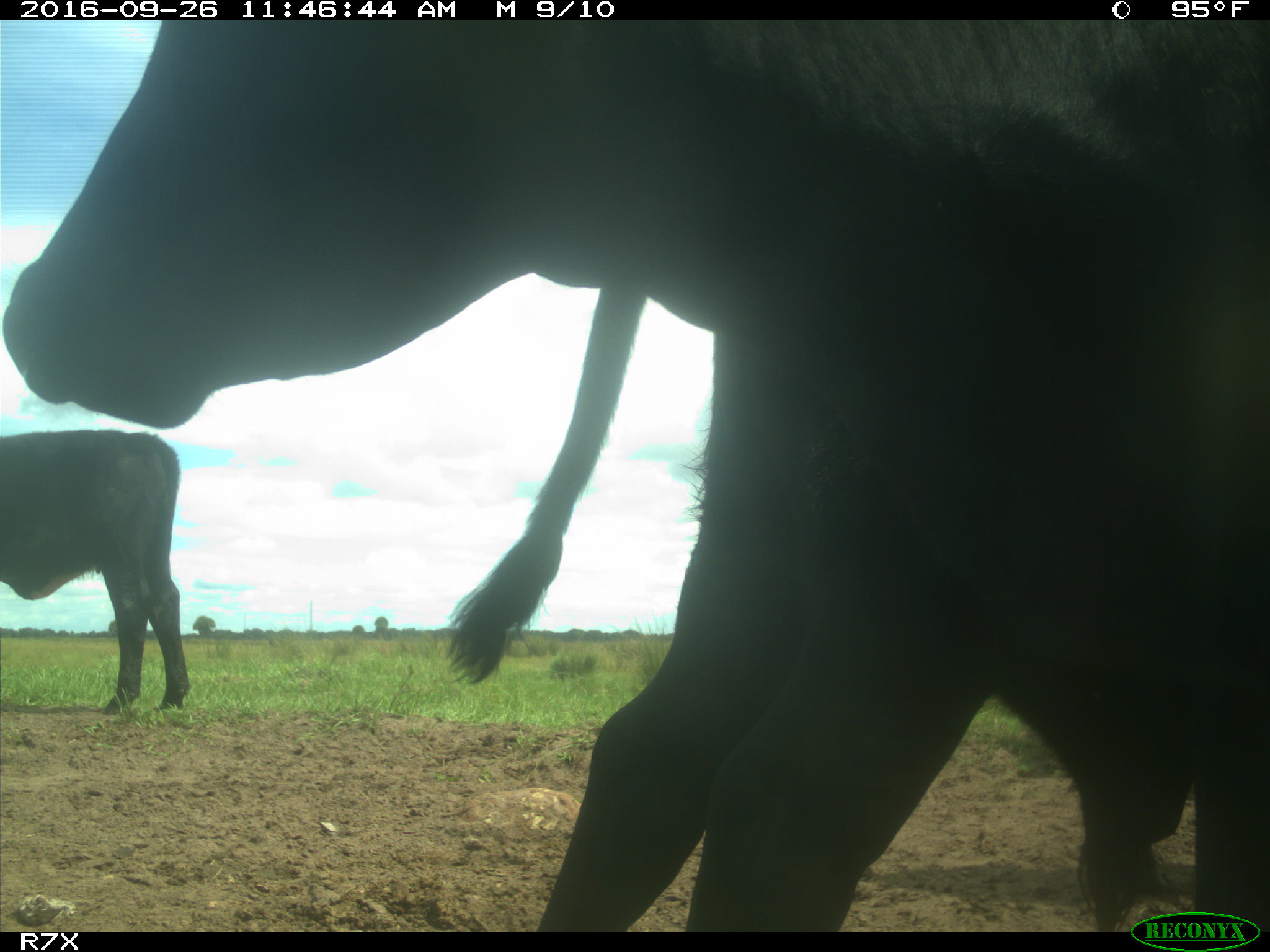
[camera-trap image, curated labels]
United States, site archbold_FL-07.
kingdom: Animalia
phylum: Chordata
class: Mammalia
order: Artiodactyla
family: Bovidae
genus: Bos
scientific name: Bos taurus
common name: domestic cow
Bos taurus (domestic cow).